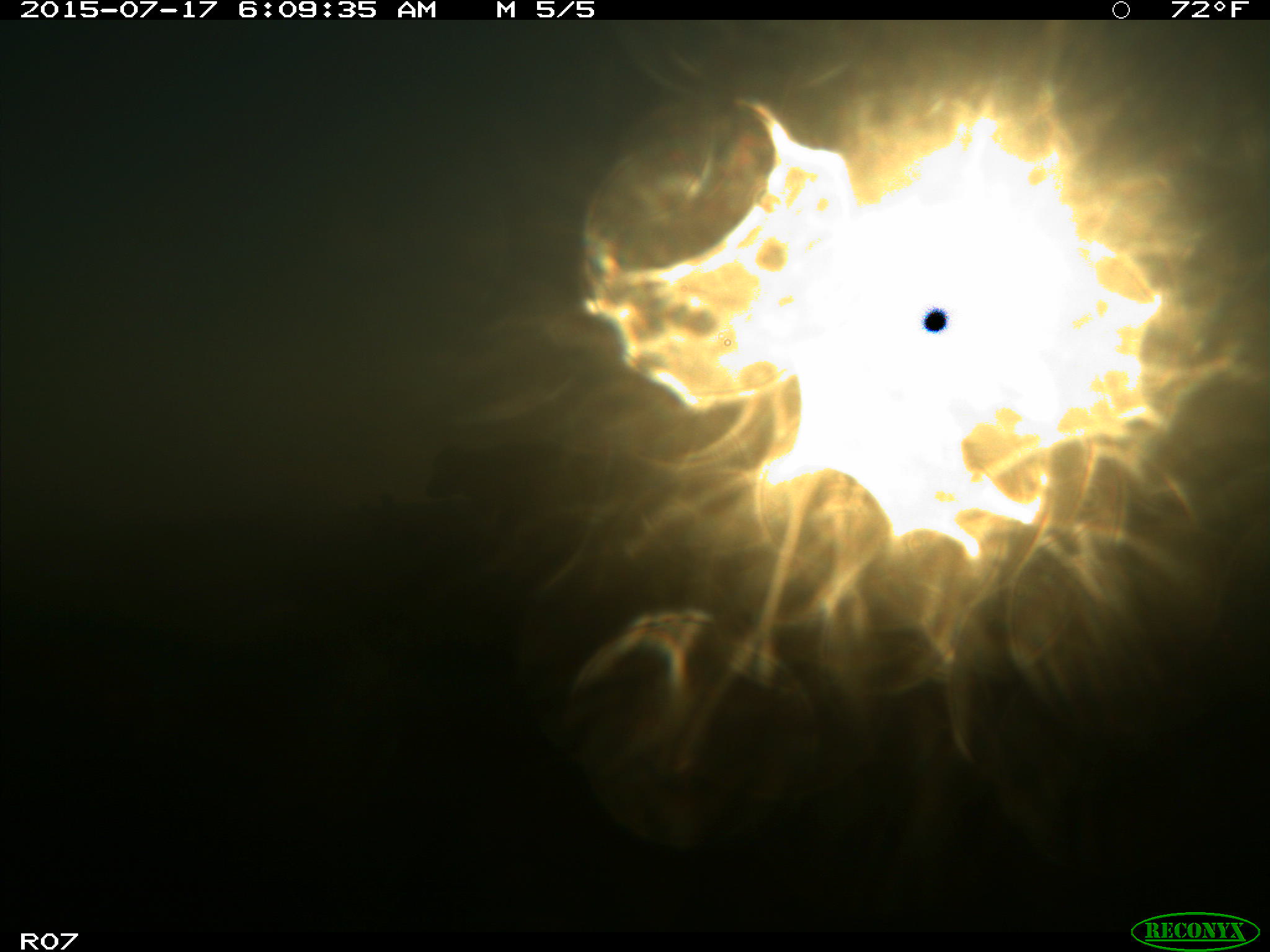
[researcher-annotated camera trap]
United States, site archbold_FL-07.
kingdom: Animalia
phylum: Chordata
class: Mammalia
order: Artiodactyla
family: Bovidae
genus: Bos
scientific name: Bos taurus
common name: domestic cow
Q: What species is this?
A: Bos taurus (domestic cow).